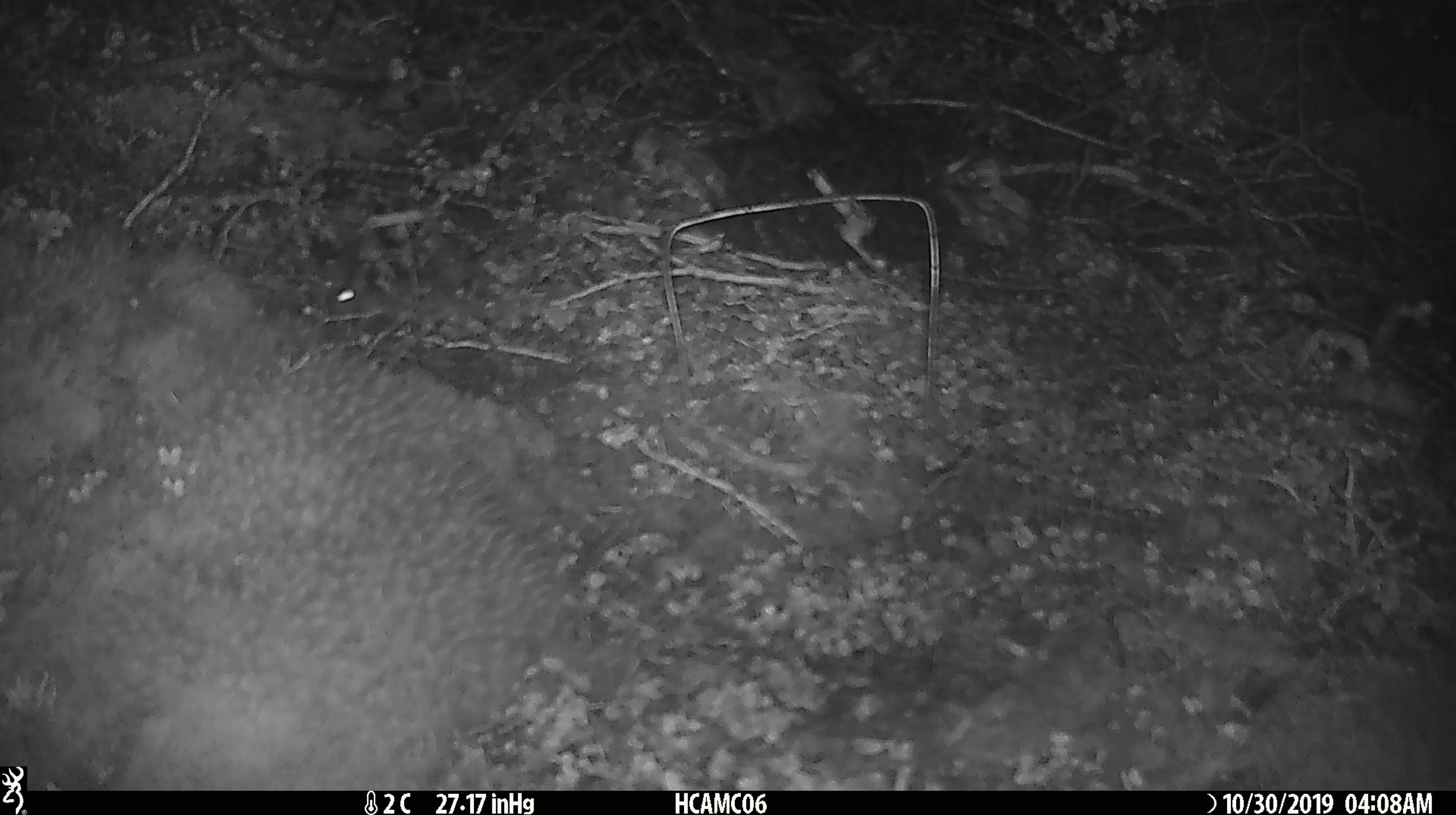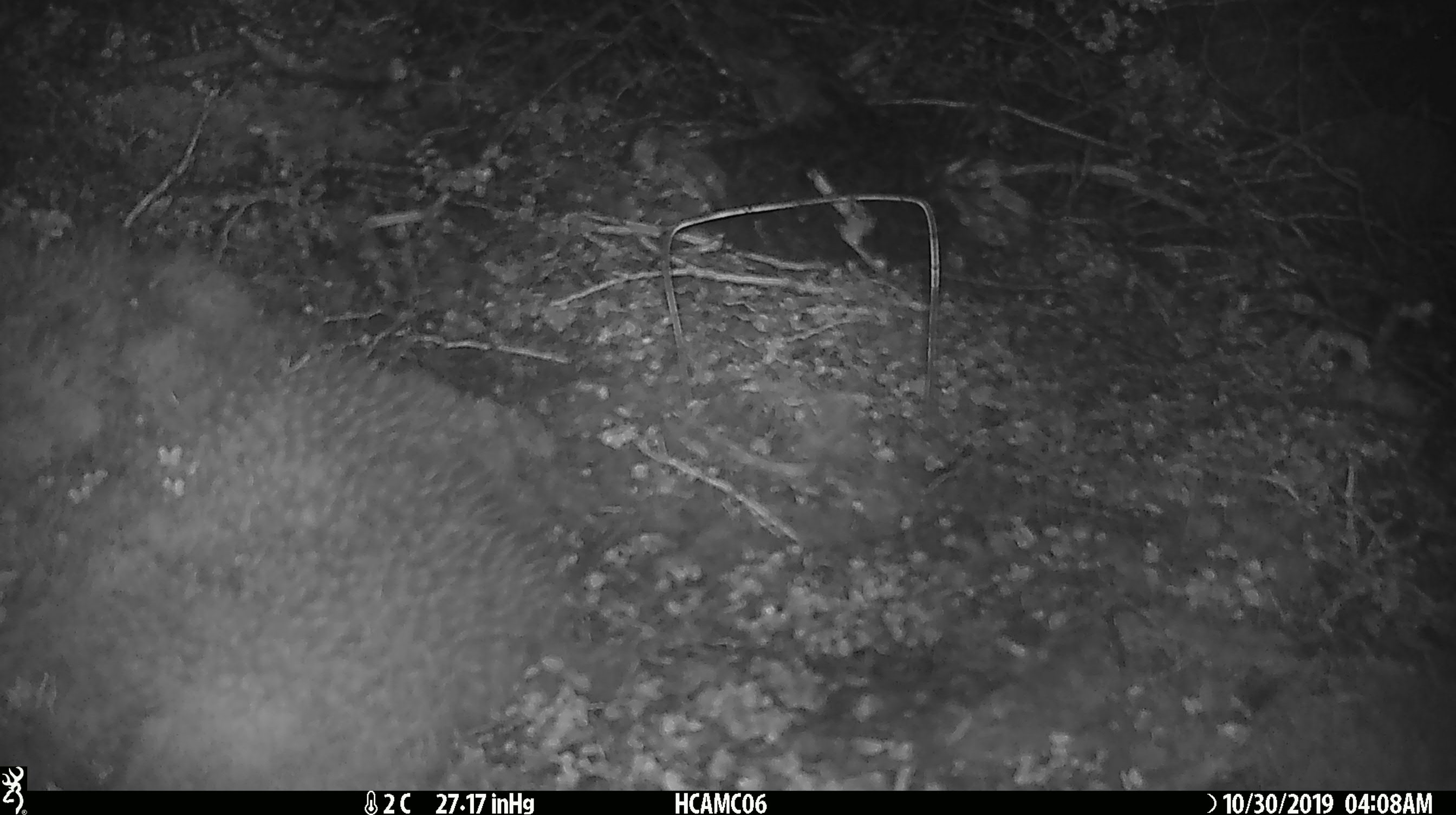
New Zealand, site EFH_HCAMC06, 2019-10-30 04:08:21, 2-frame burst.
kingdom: Animalia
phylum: Chordata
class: Mammalia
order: Rodentia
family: Muridae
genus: Mus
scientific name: Mus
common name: mouse